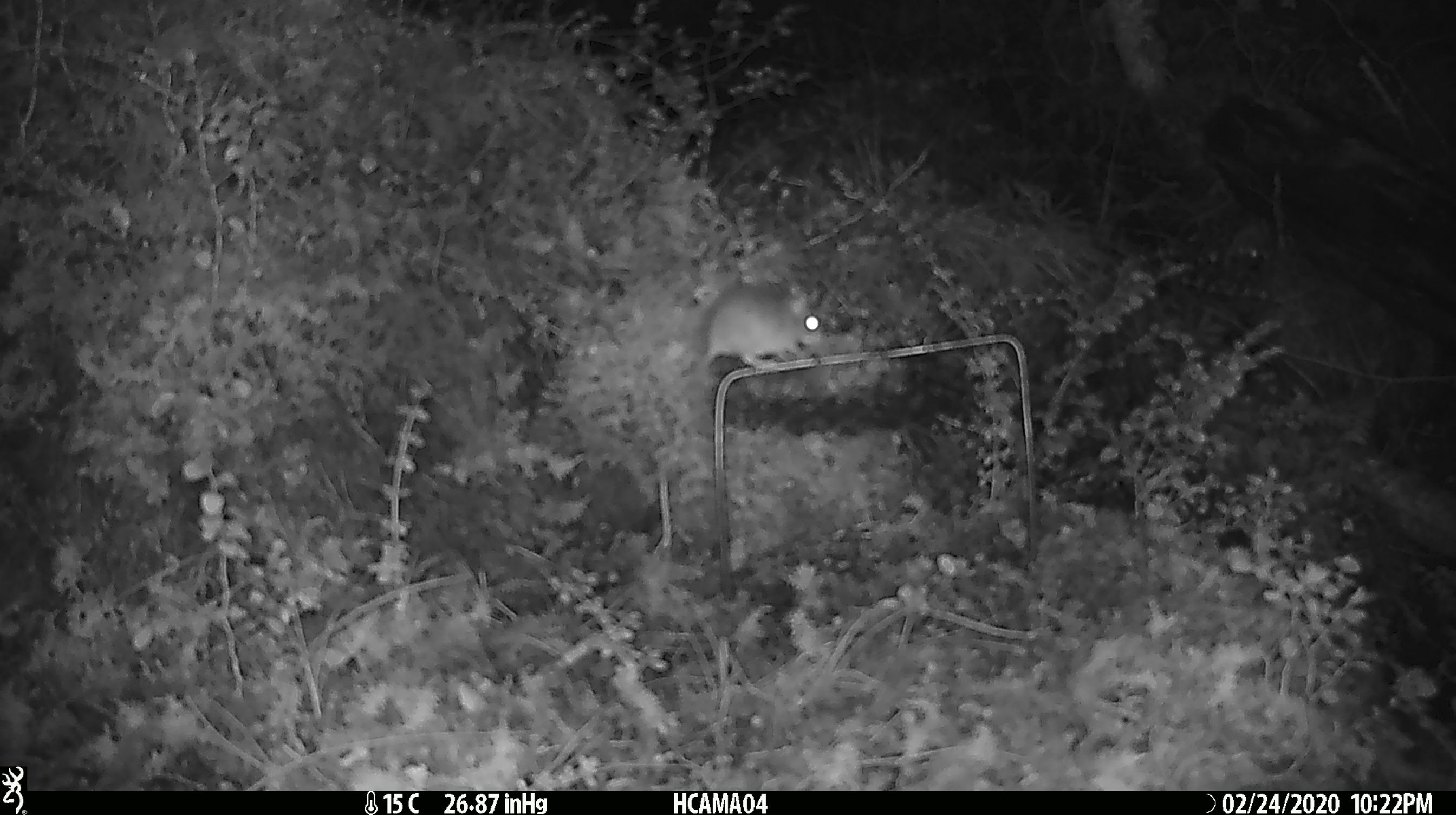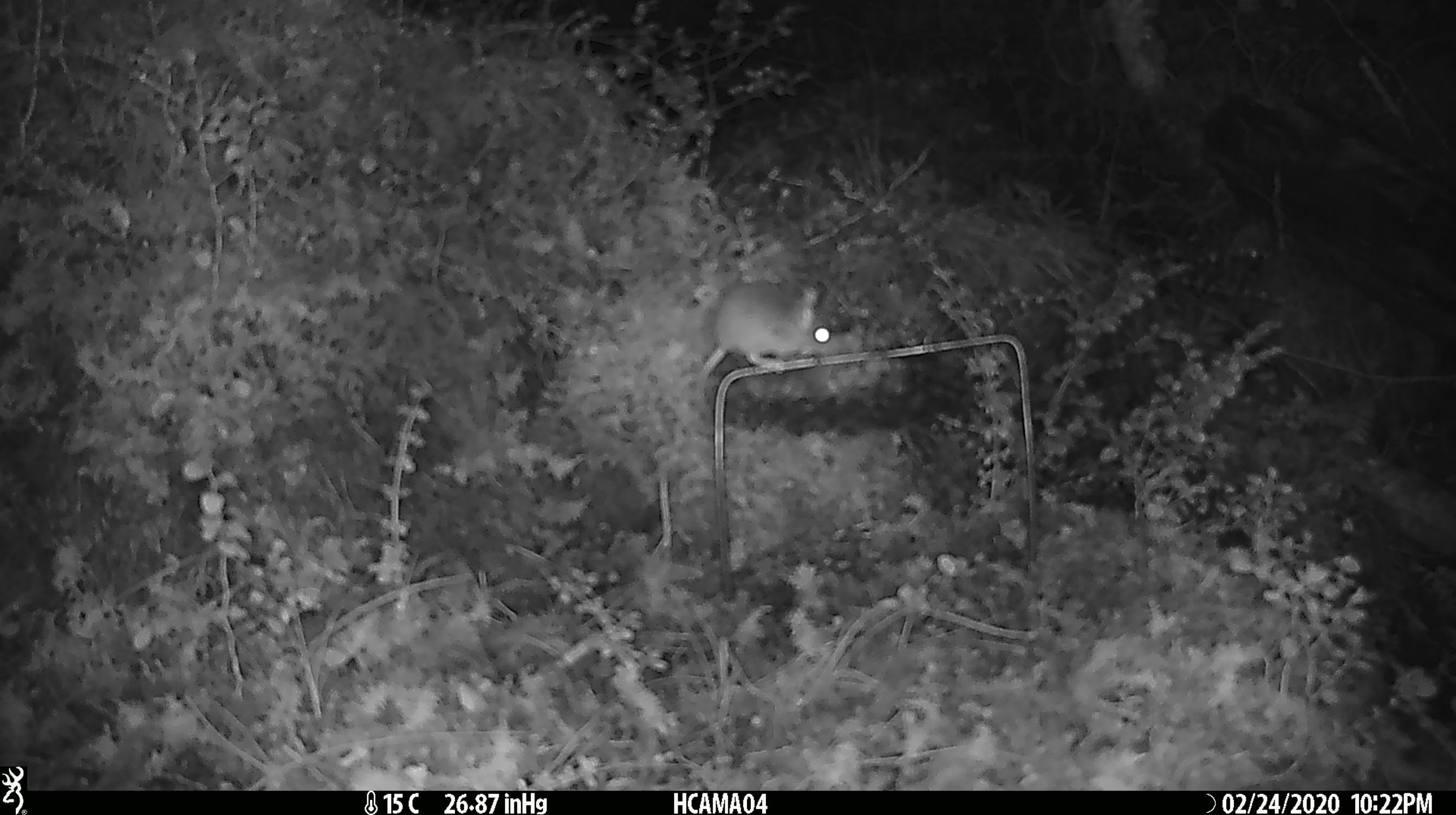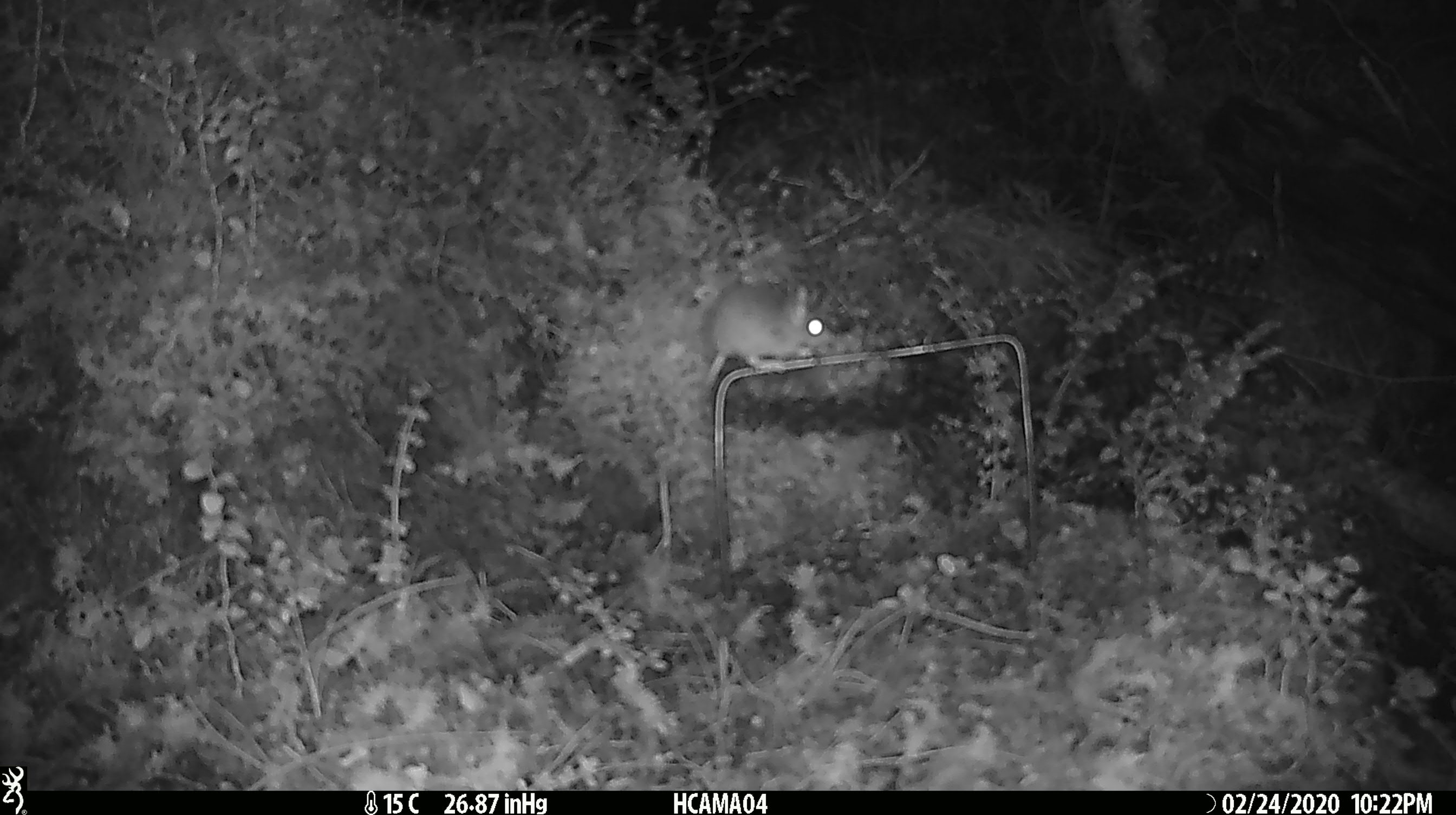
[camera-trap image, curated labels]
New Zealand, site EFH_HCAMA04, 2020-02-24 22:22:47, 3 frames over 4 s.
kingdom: Animalia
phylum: Chordata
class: Mammalia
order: Rodentia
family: Muridae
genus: Mus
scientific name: Mus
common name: mouse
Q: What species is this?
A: Mouse (Mus).